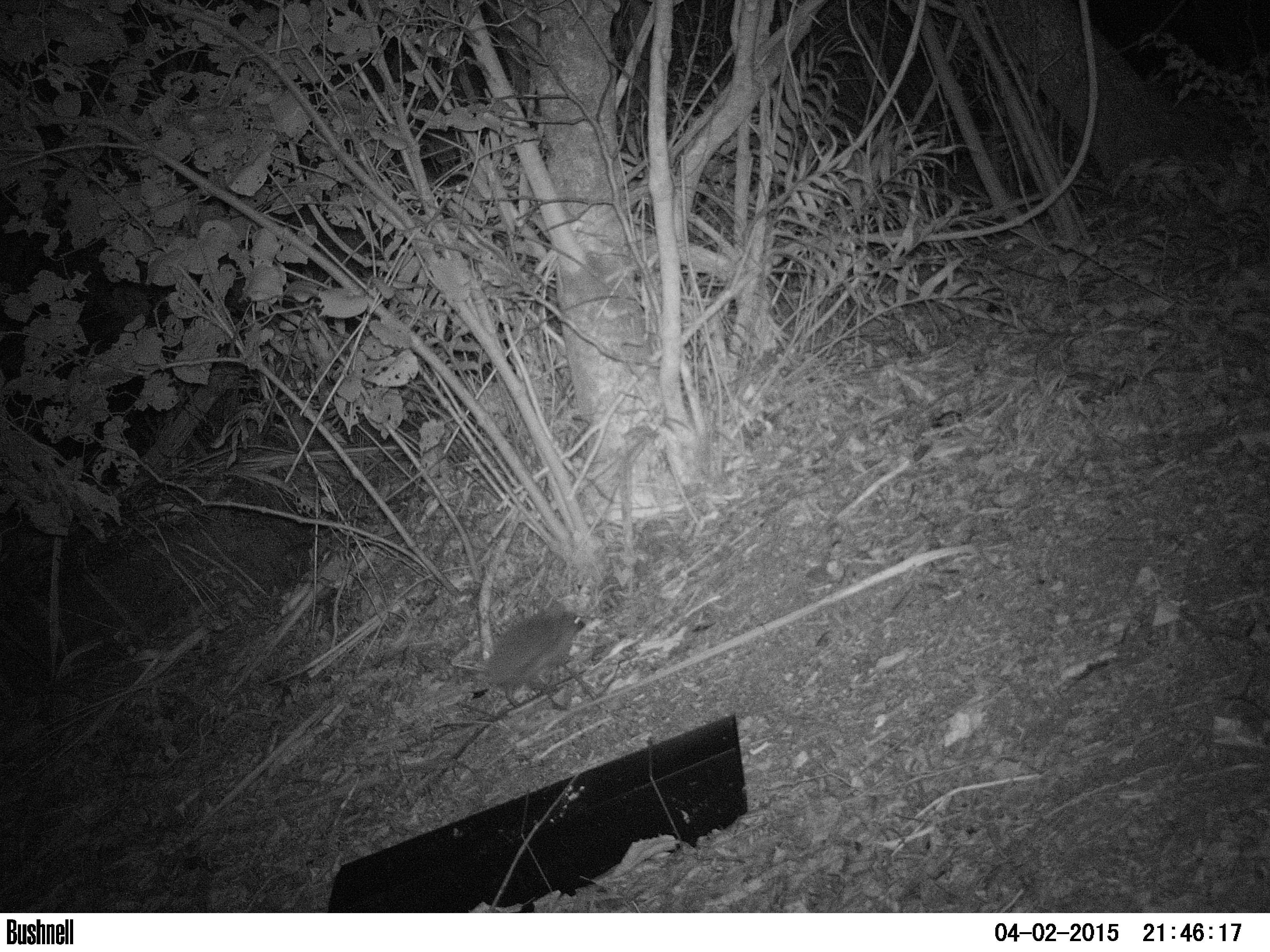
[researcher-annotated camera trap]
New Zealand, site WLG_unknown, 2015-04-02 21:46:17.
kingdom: Animalia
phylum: Chordata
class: Mammalia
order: Eulipotyphla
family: Erinaceidae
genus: Erinaceus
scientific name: Erinaceus europaeus europaeus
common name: european hedgehog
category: hedgehog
Hedgehog (european hedgehog) (Erinaceus europaeus europaeus).